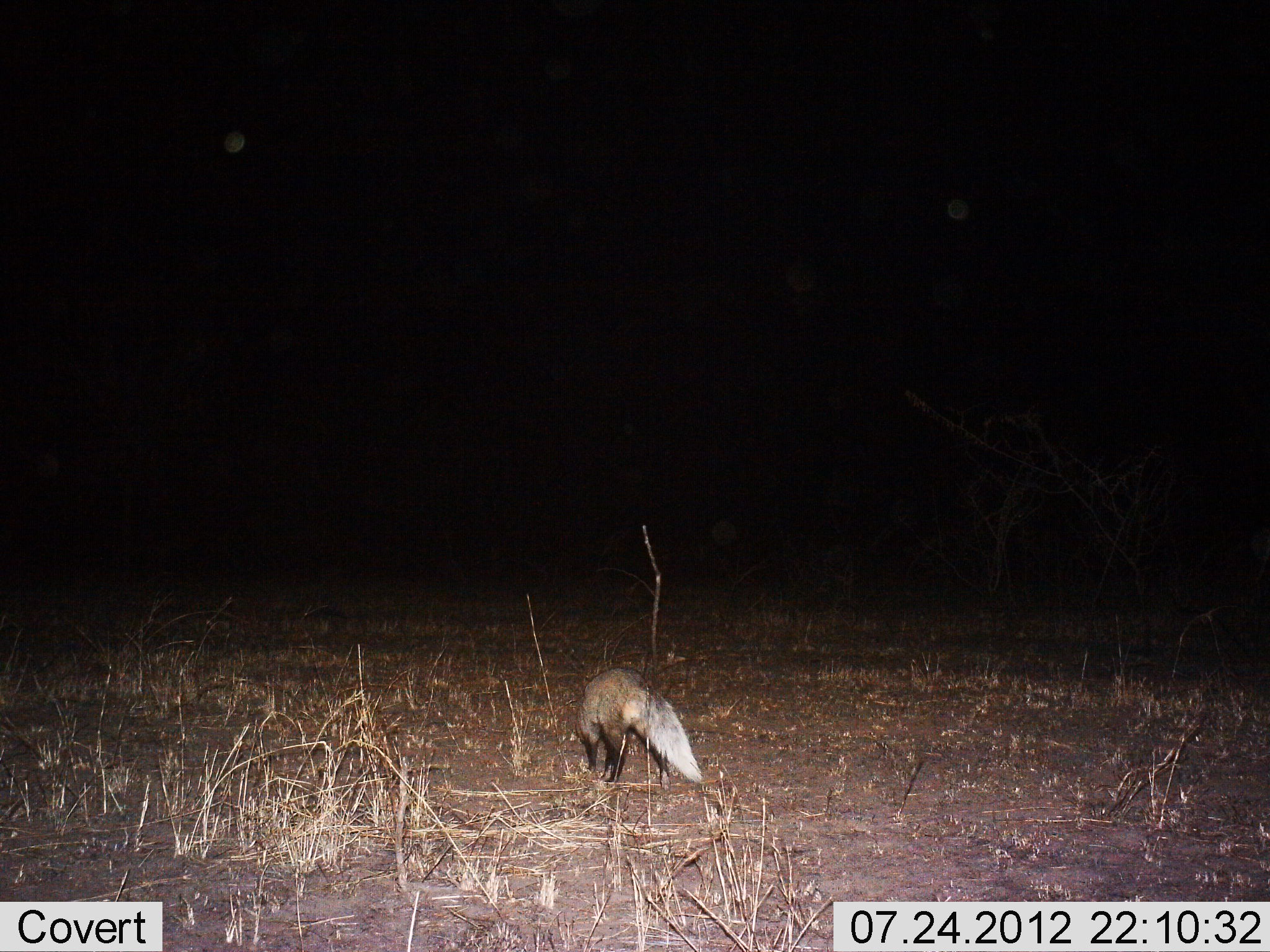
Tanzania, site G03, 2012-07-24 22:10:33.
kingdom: Animalia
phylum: Chordata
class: Mammalia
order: Carnivora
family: Canidae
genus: Otocyon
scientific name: Otocyon megalotis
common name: bat-eared fox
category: batearedfox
Batearedfox (bat-eared fox) (Otocyon megalotis), count 1. Behavior (volunteer vote fractions): standing 10%, resting 0%, moving 90%, interacting 0%. Young present (vote fraction): 0%. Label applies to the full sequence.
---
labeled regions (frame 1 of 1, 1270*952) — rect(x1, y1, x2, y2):
animal: rect(574, 665, 703, 790)